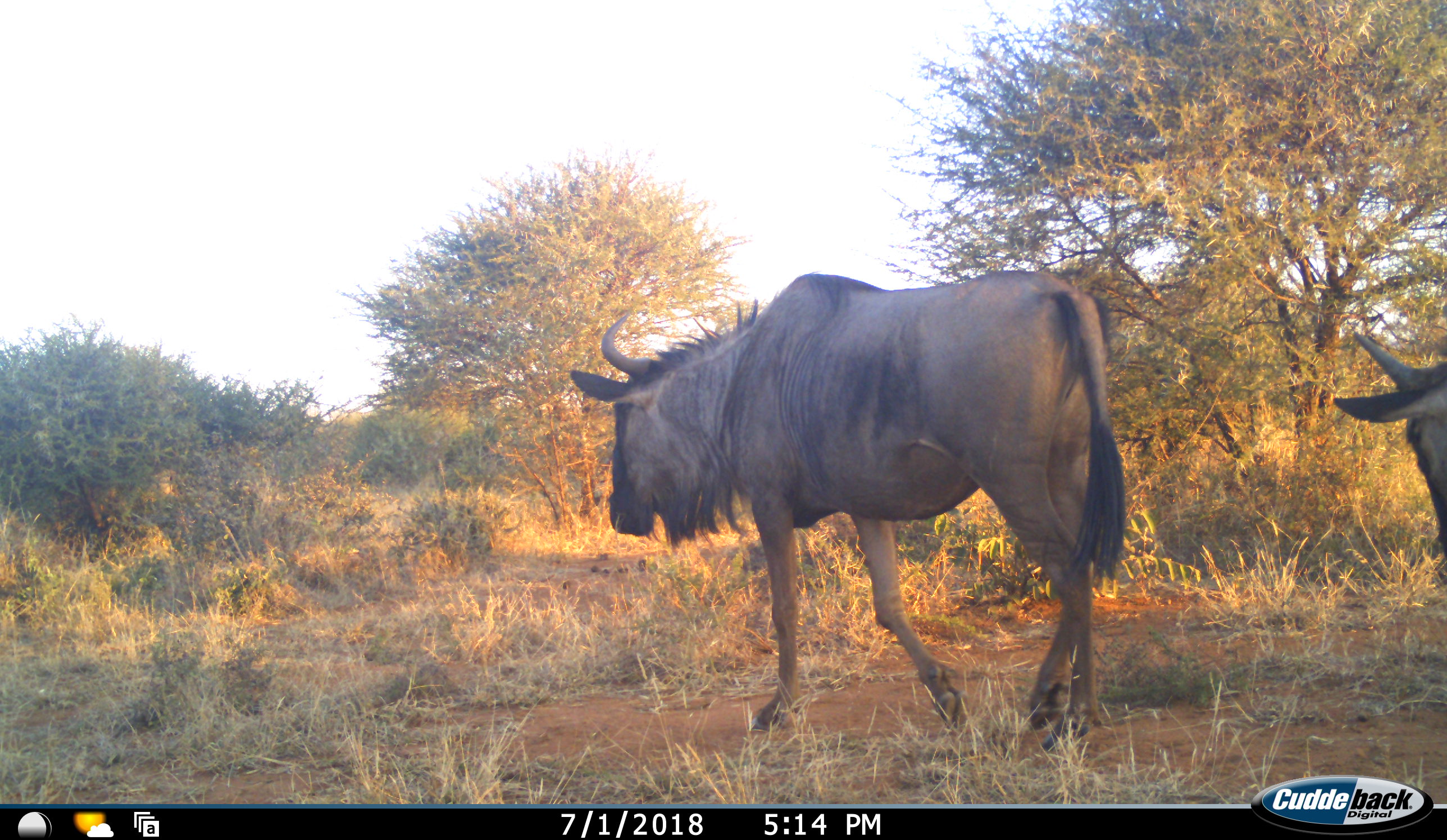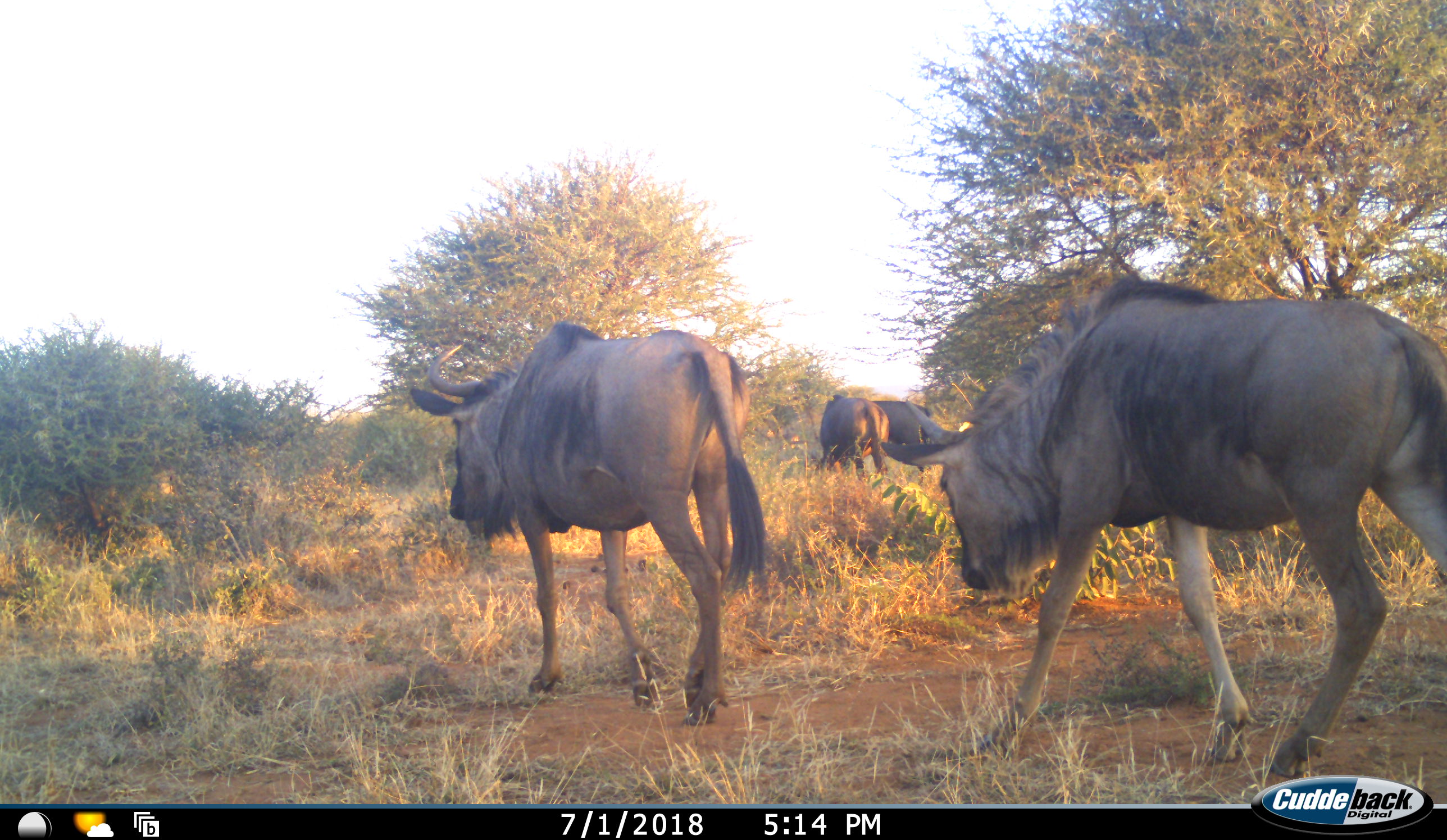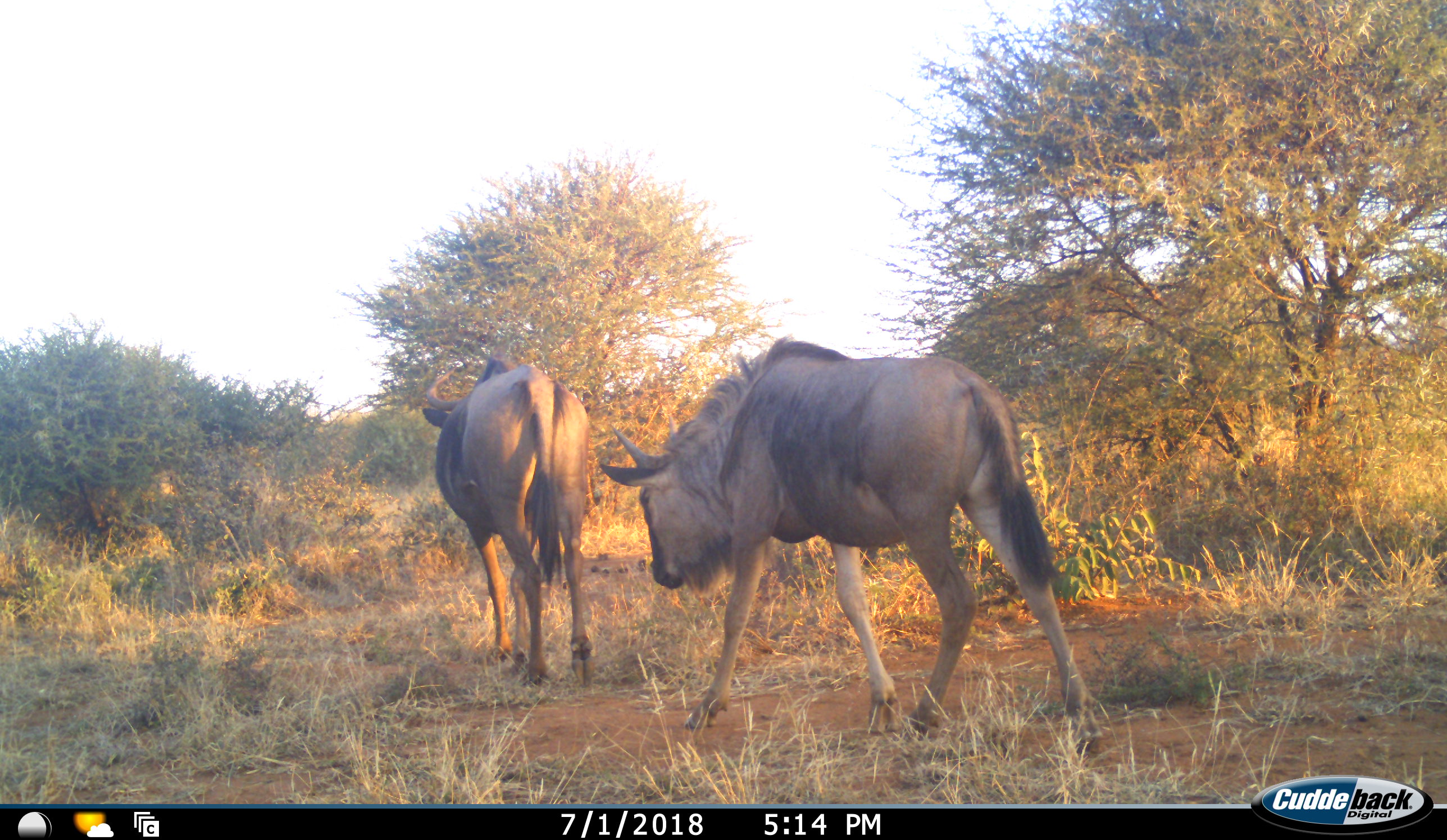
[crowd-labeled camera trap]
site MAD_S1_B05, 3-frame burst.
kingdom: Animalia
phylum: Chordata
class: Mammalia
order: Artiodactyla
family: Bovidae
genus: Connochaetes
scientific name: Connochaetes taurinus taurinus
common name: blue wildebeest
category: wildebeestblue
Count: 4.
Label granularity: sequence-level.